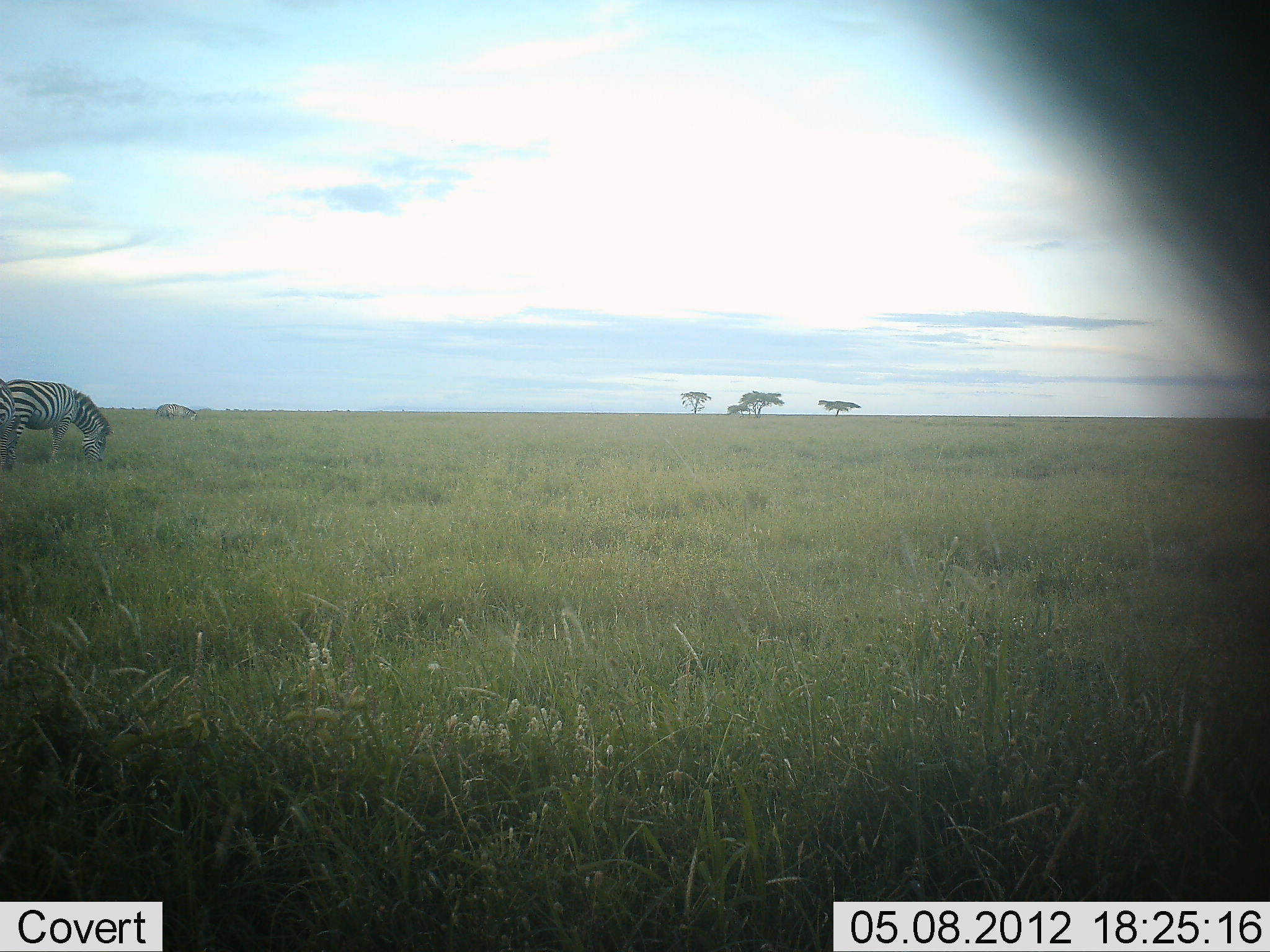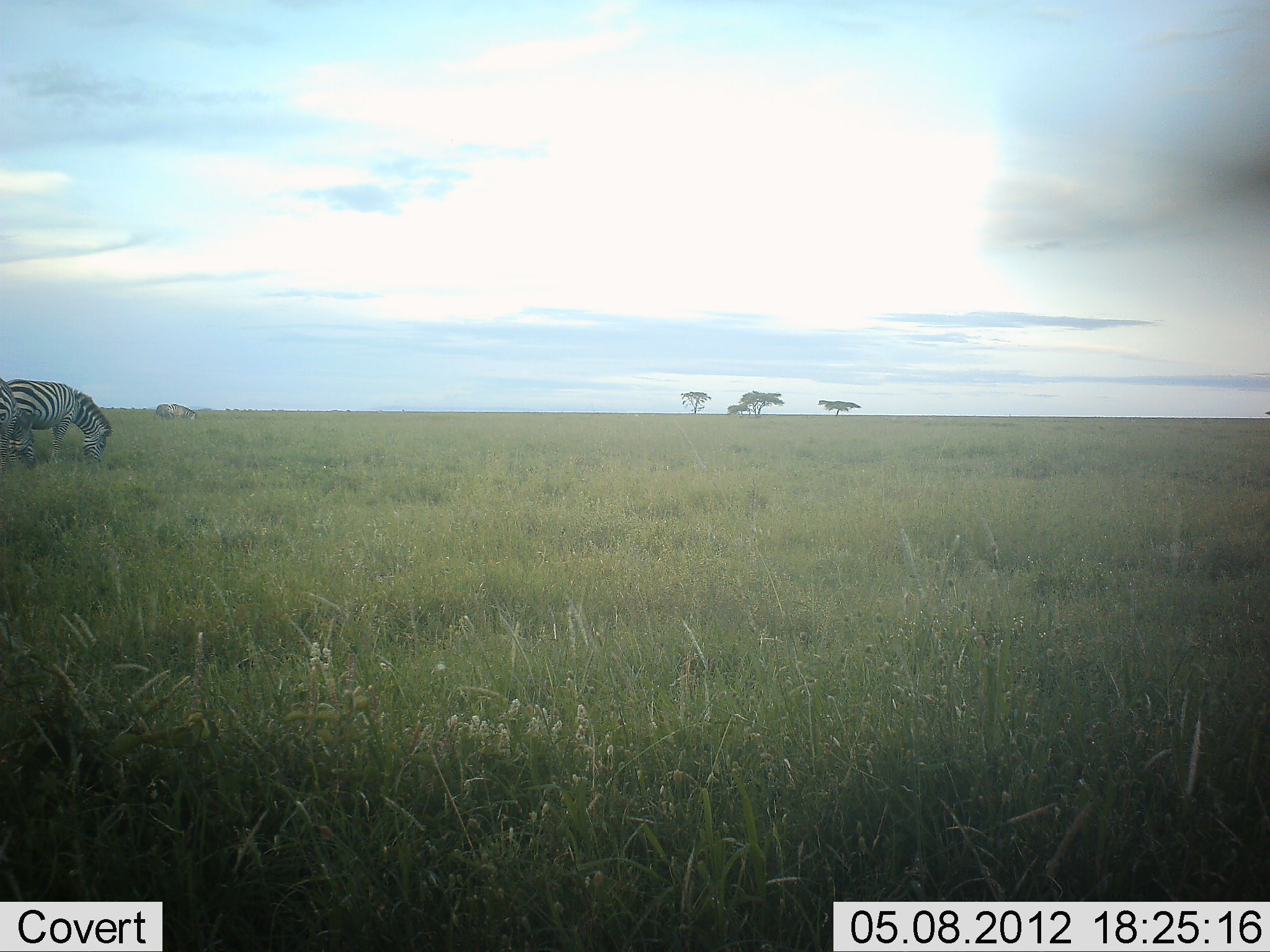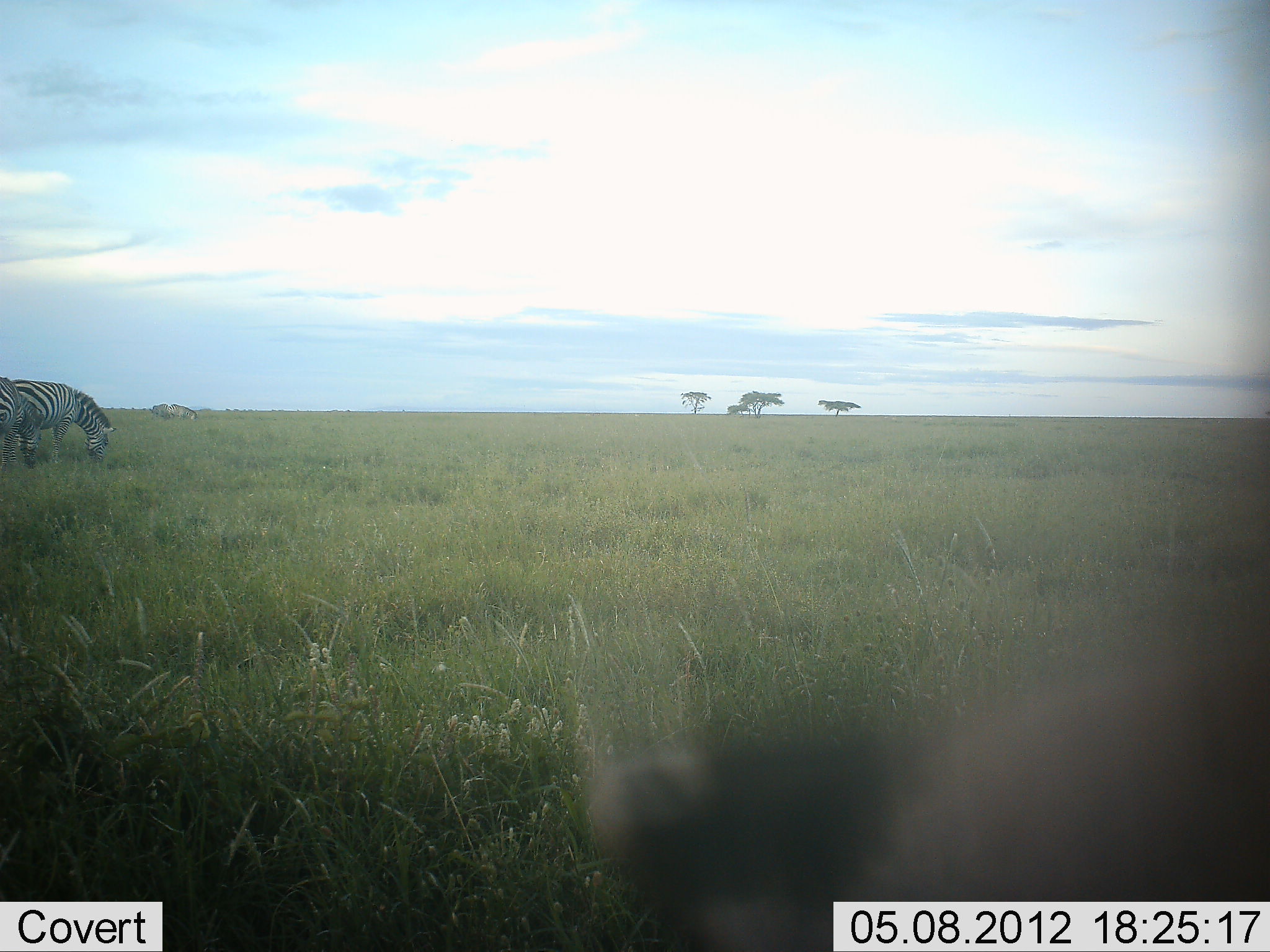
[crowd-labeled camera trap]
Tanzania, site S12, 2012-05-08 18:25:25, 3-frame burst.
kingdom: Animalia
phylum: Chordata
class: Mammalia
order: Perissodactyla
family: Equidae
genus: Equus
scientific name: Equus quagga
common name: plains zebra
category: zebra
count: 3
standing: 17%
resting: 0%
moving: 9%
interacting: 0%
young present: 0%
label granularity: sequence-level